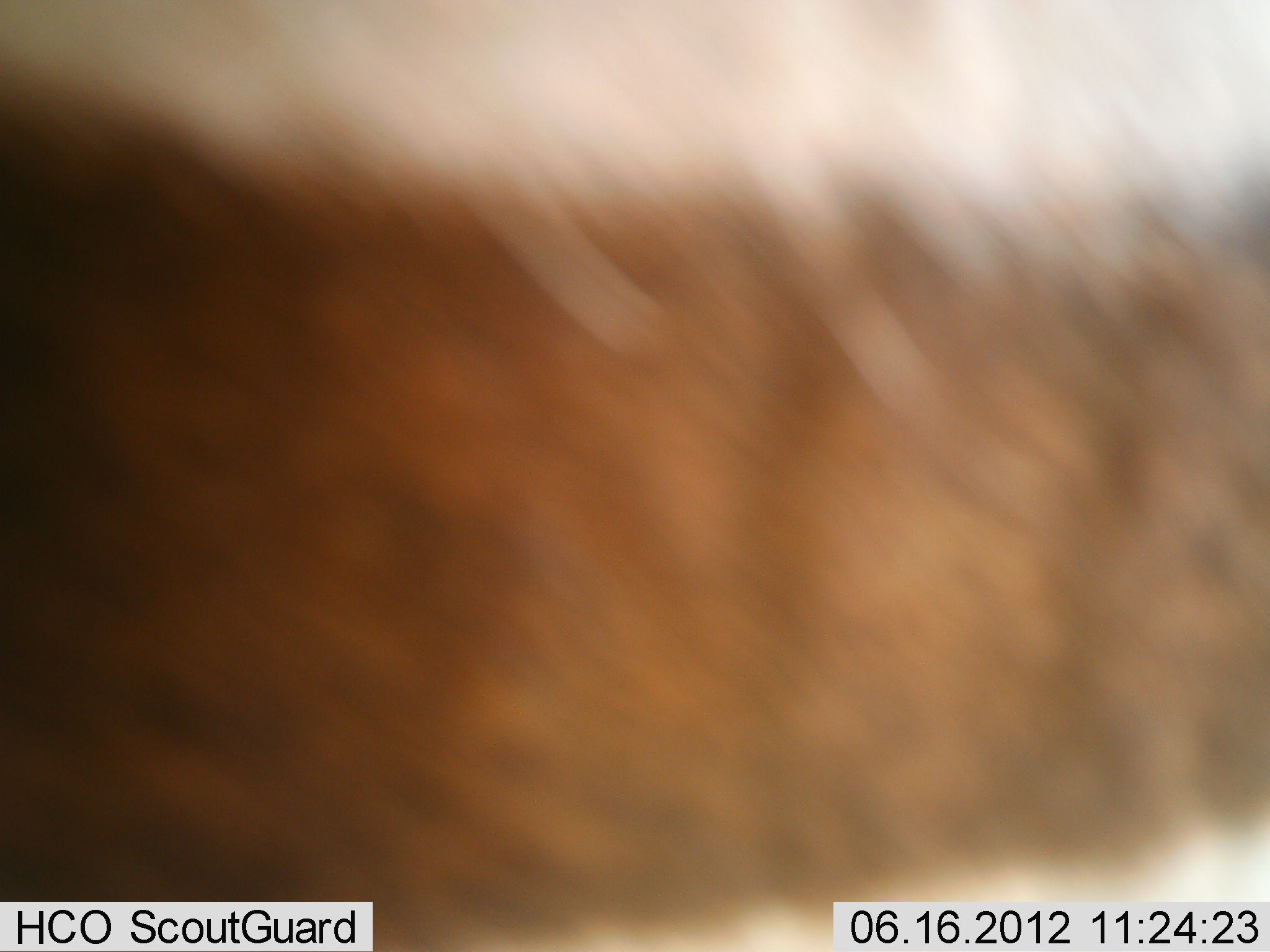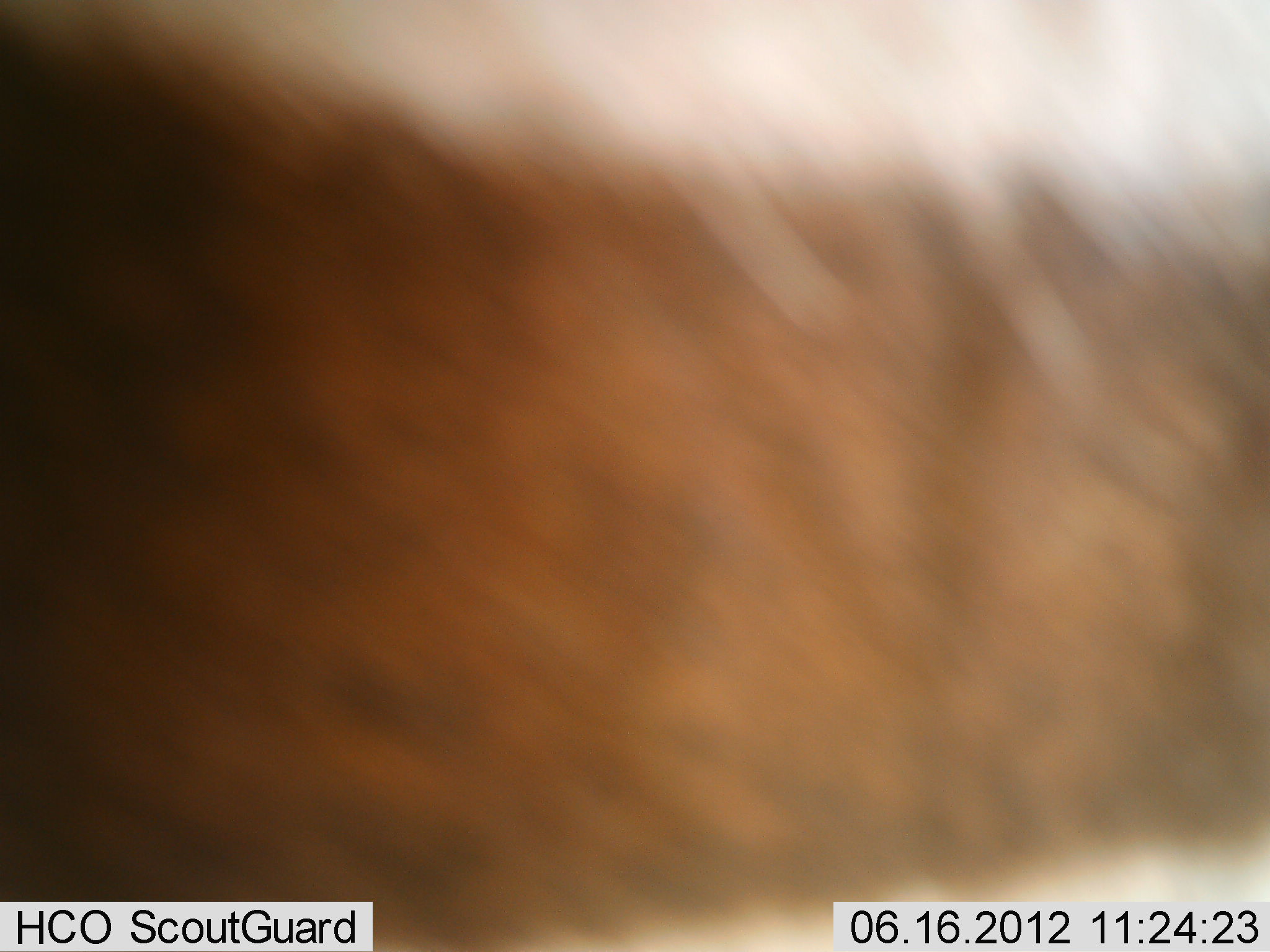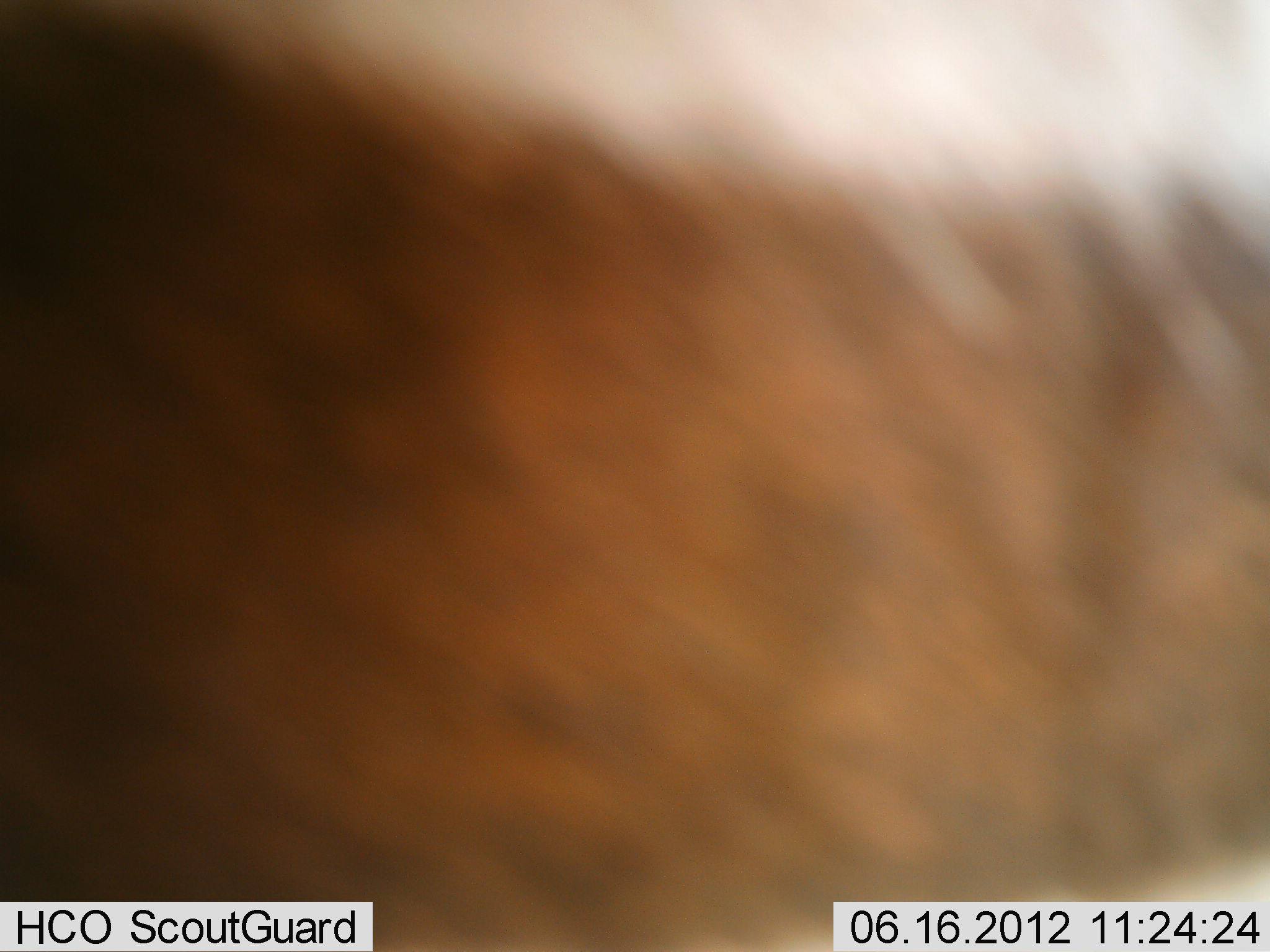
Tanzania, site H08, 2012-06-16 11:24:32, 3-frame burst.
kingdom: Animalia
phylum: Chordata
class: Mammalia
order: Artiodactyla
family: Bovidae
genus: Connochaetes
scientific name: Connochaetes taurinus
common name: blue wildebeest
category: wildebeest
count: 1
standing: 67%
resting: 0%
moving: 33%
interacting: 0%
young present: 0%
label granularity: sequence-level